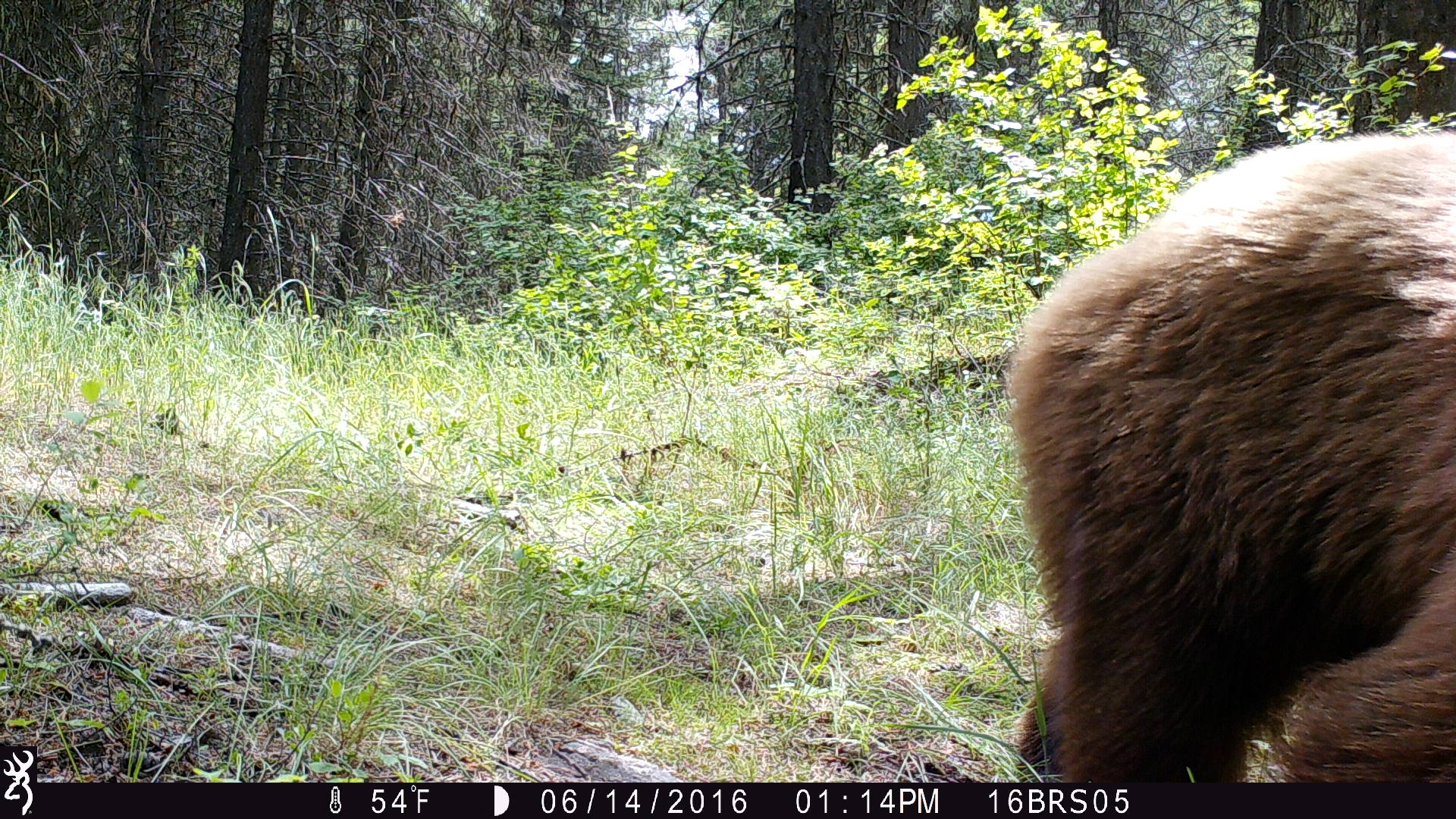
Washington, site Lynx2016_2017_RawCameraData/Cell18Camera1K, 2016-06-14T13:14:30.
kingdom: Animalia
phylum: Chordata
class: Mammalia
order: Carnivora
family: Ursidae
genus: Ursus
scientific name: Ursus americanus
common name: american black bear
Ursus americanus (american black bear). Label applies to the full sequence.